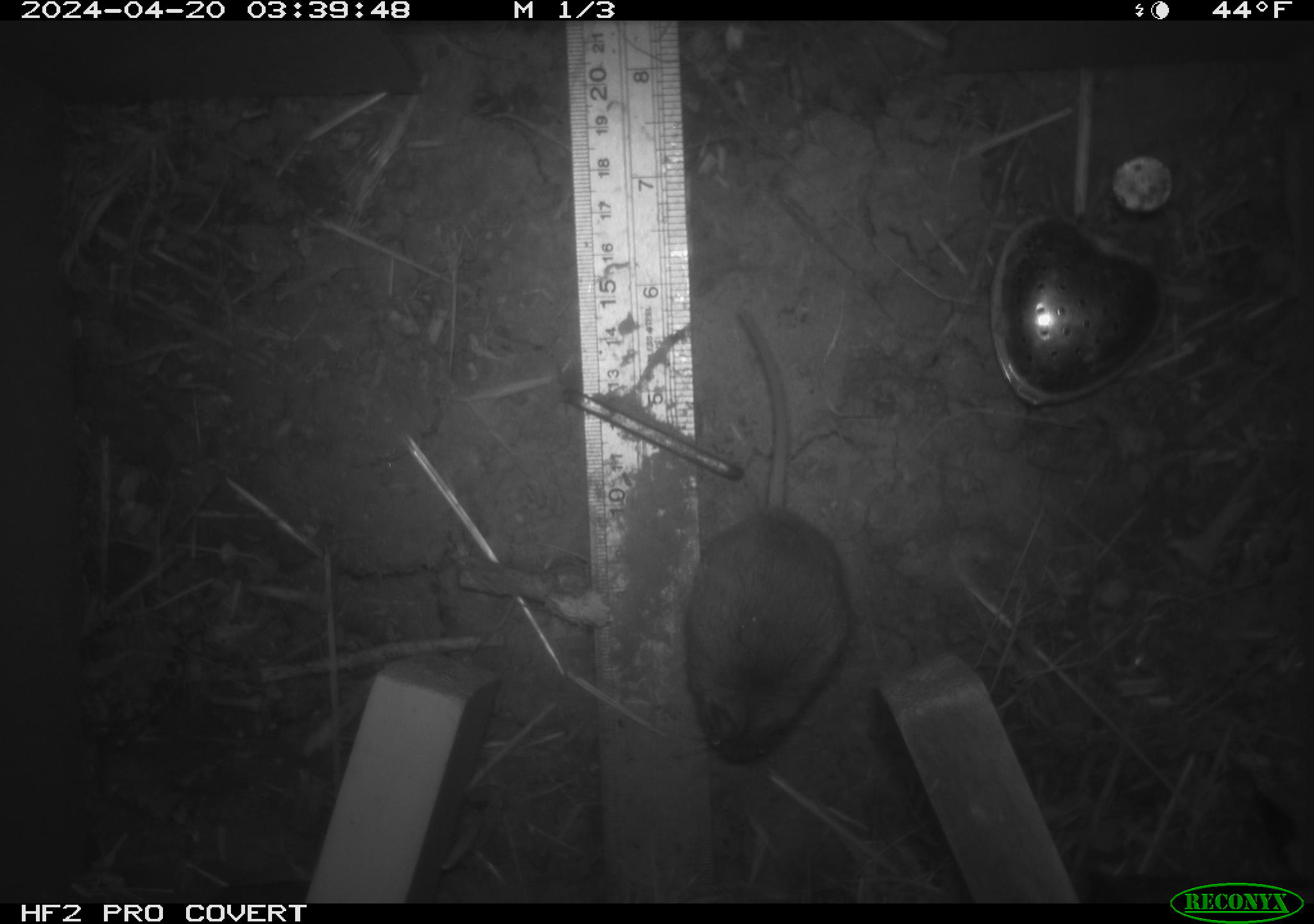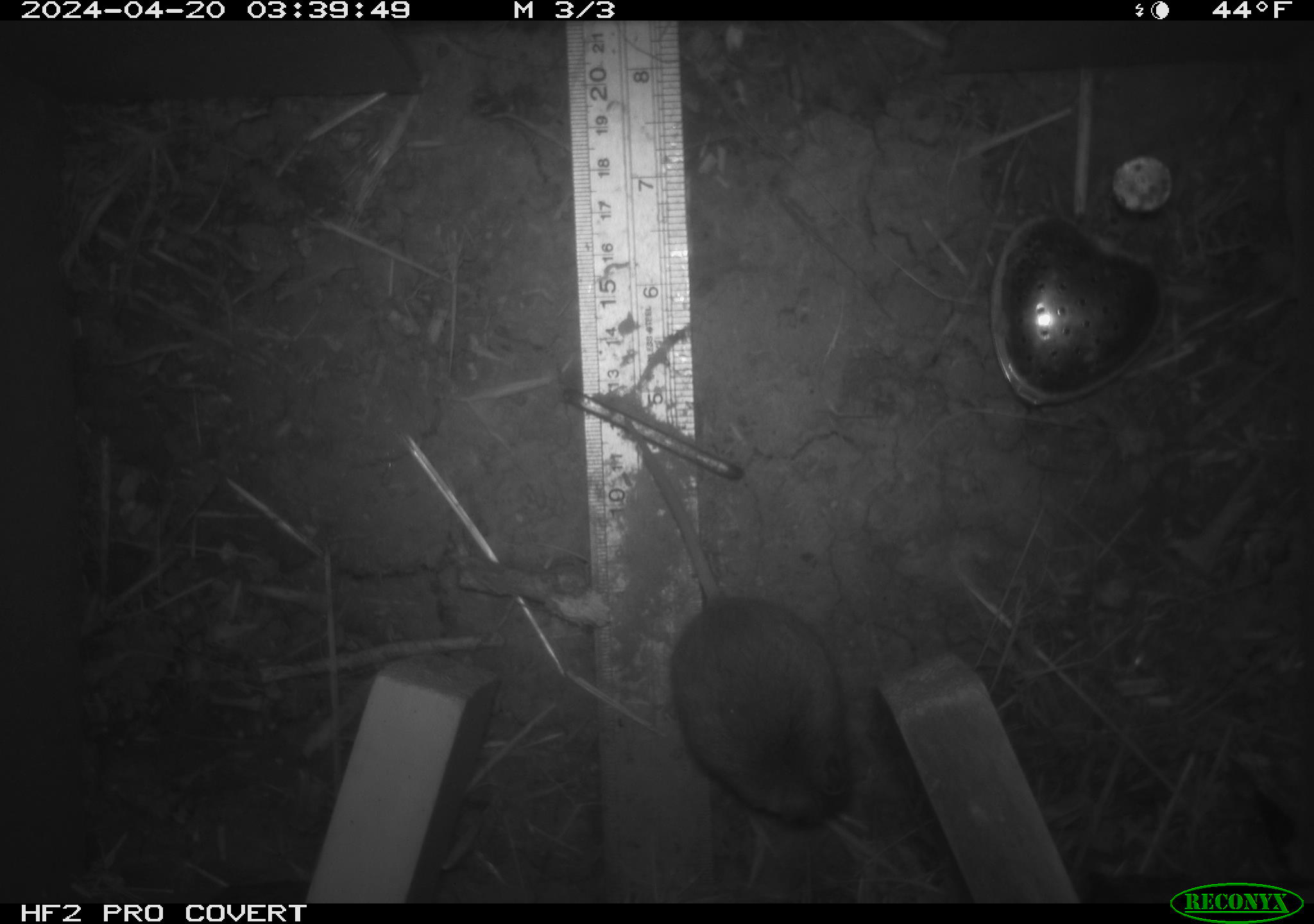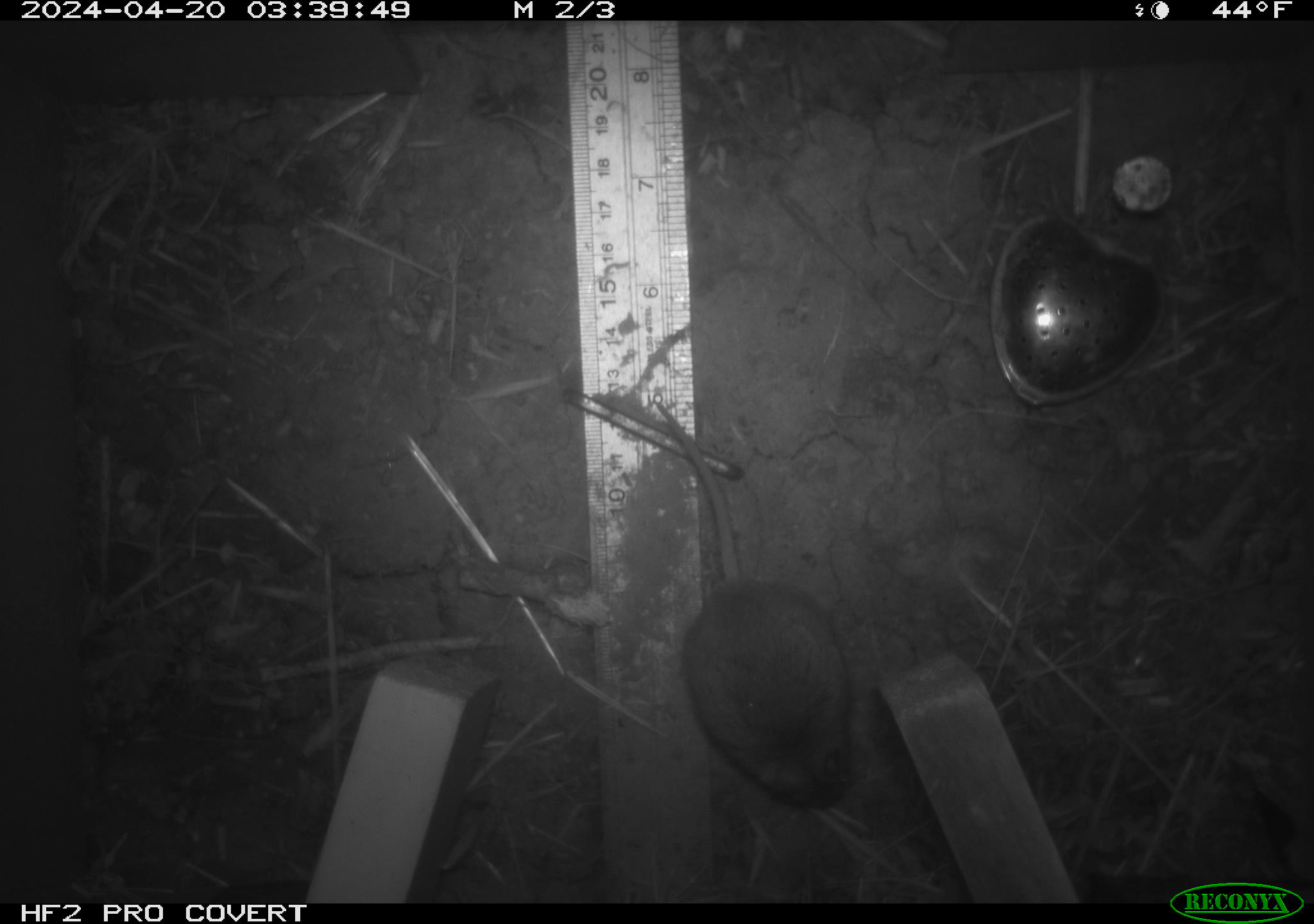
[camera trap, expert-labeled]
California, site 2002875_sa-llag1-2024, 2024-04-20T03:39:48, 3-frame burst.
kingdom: Animalia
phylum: Chordata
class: Mammalia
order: Rodentia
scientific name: Rodentia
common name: mouse species